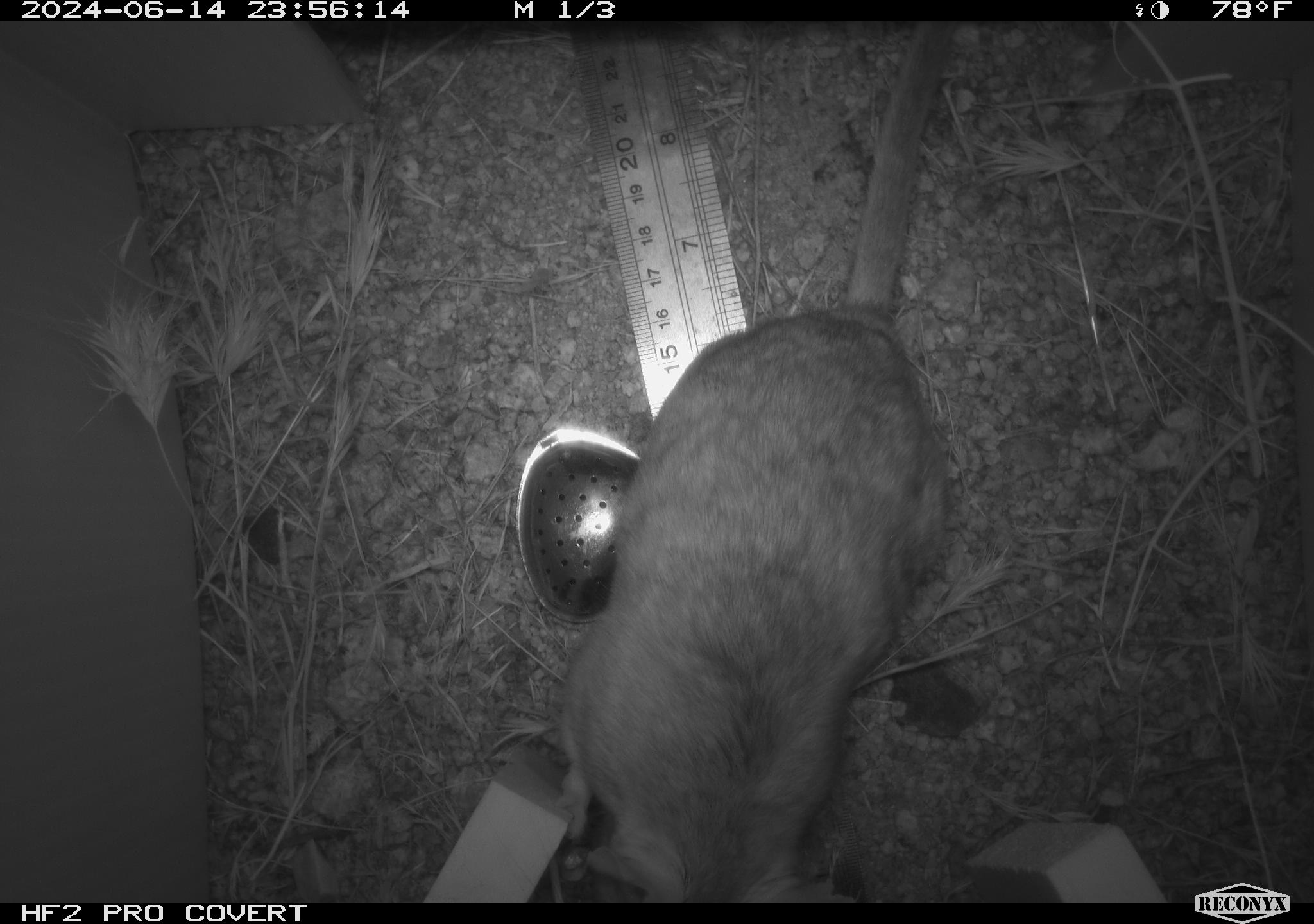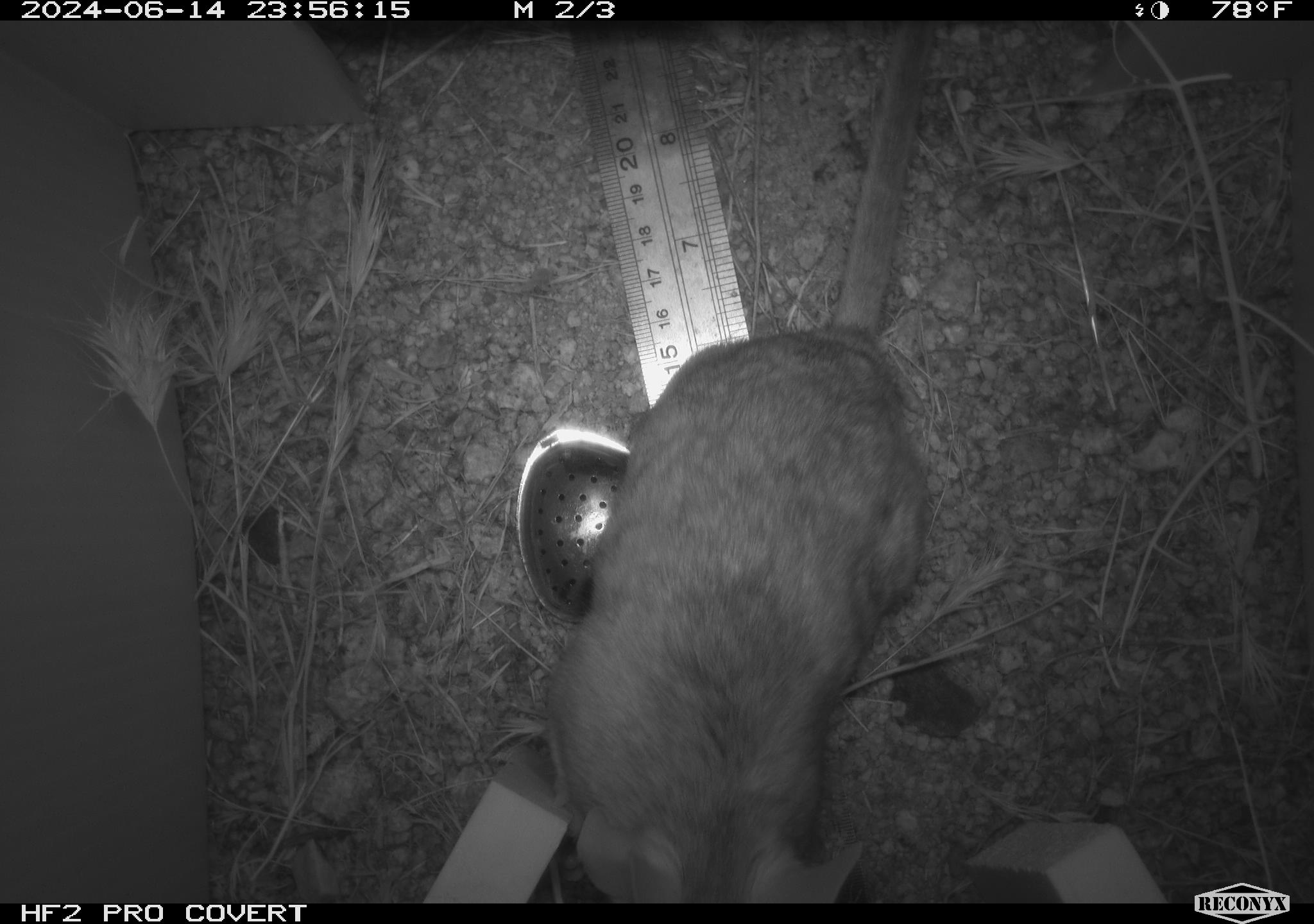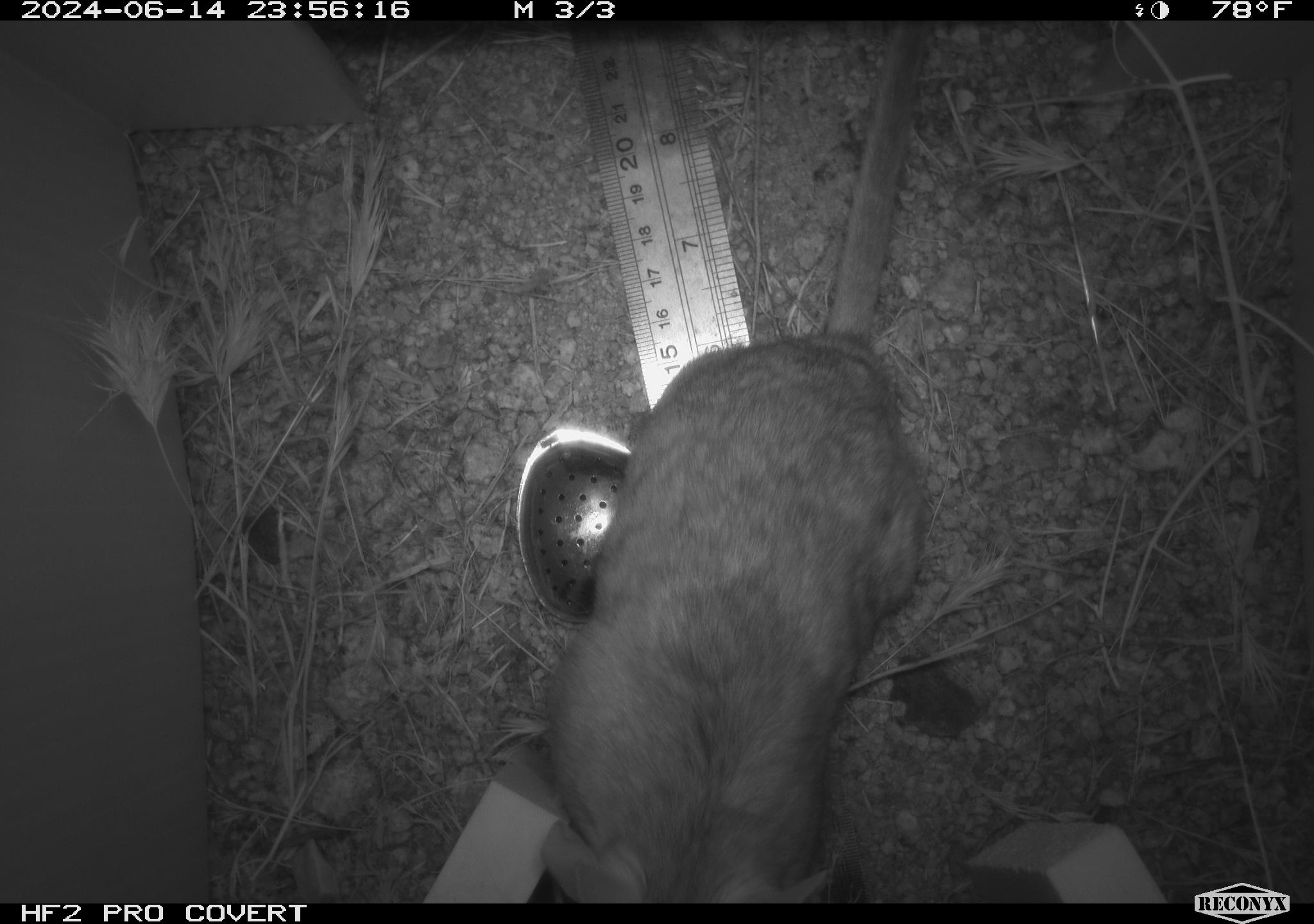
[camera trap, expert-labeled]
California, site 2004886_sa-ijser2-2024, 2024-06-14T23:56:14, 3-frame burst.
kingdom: Animalia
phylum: Chordata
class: Mammalia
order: Rodentia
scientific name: Rodentia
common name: woodrat or rat or mouse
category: woodrat or rat or mouse species